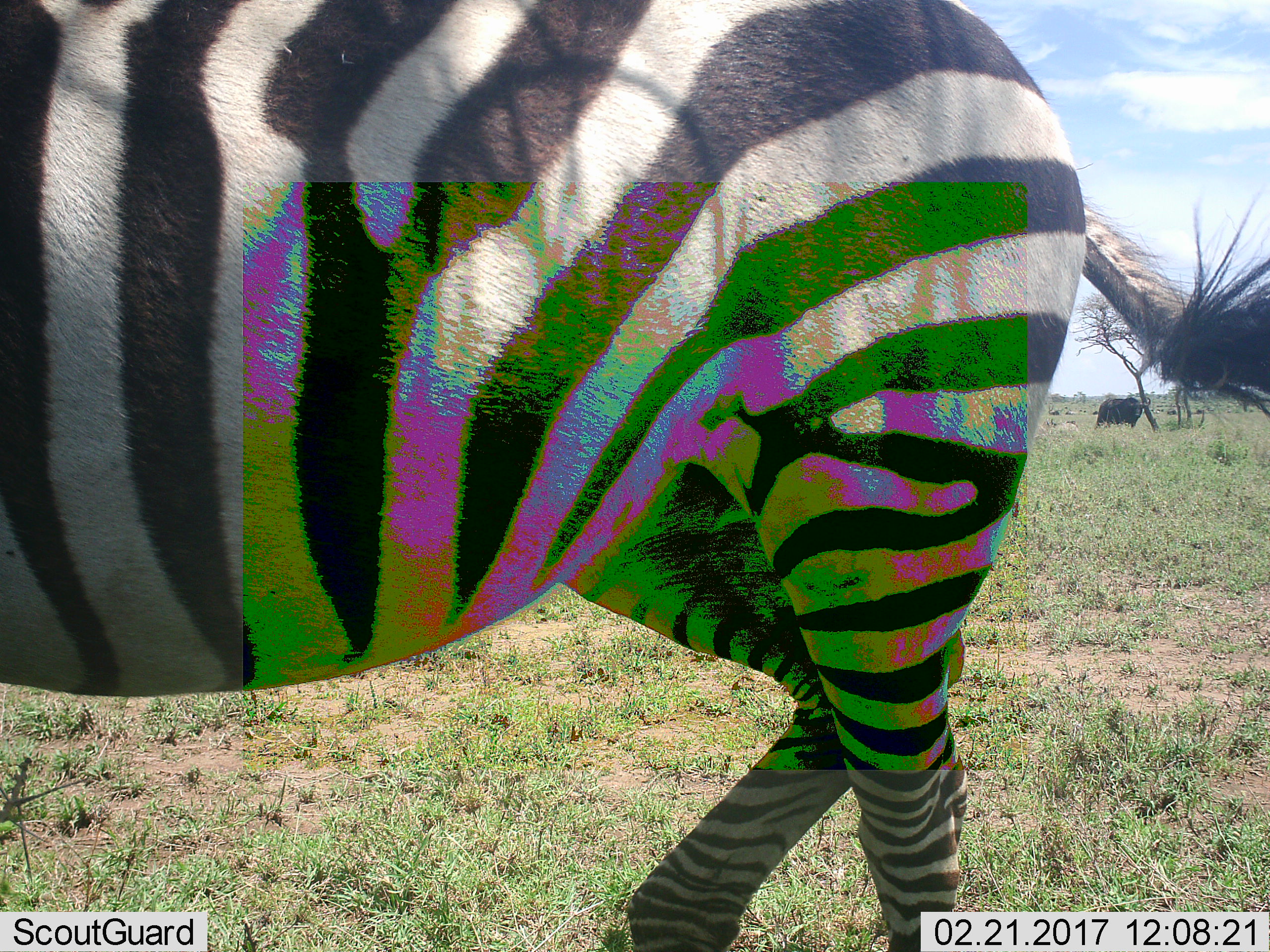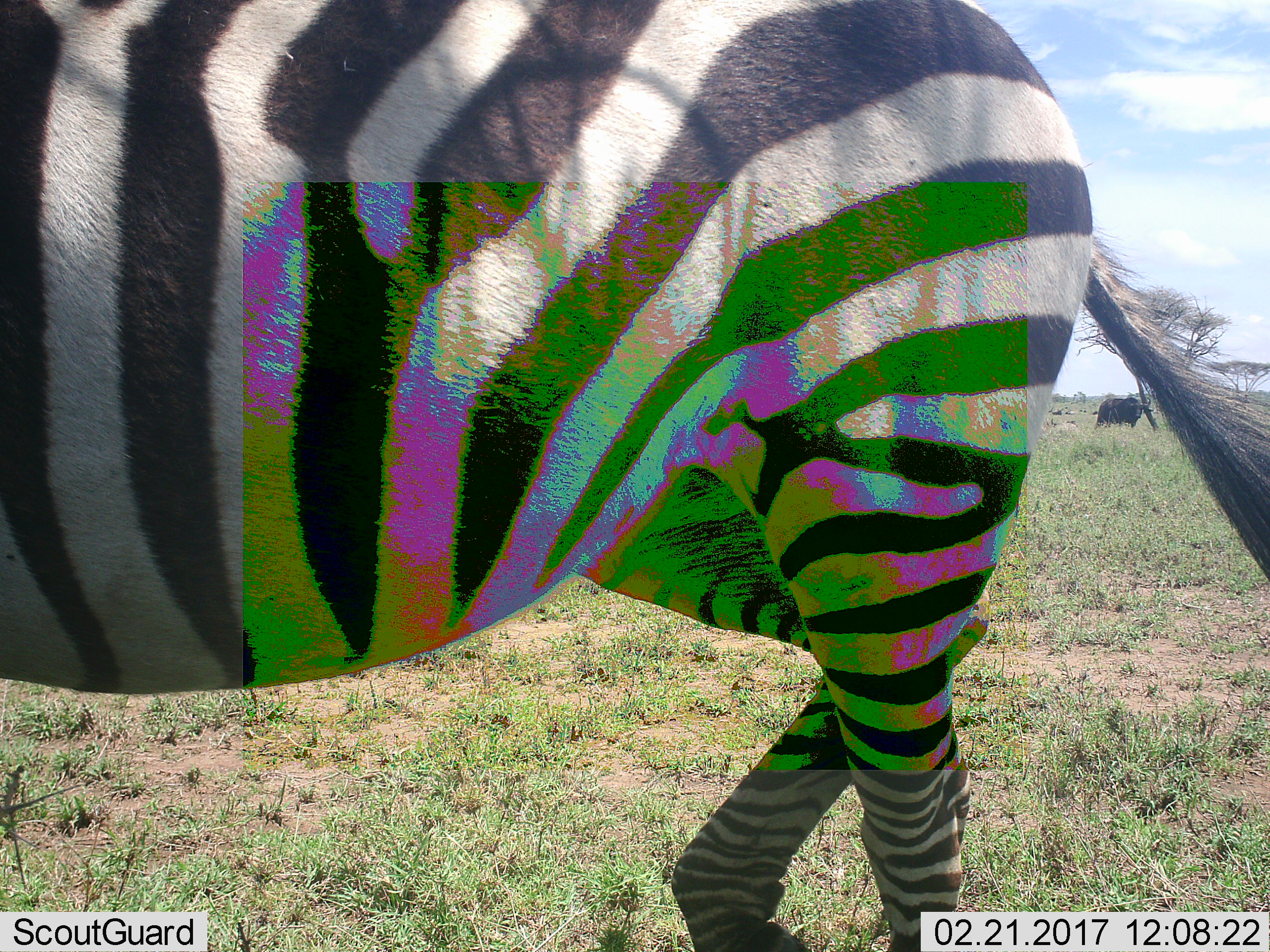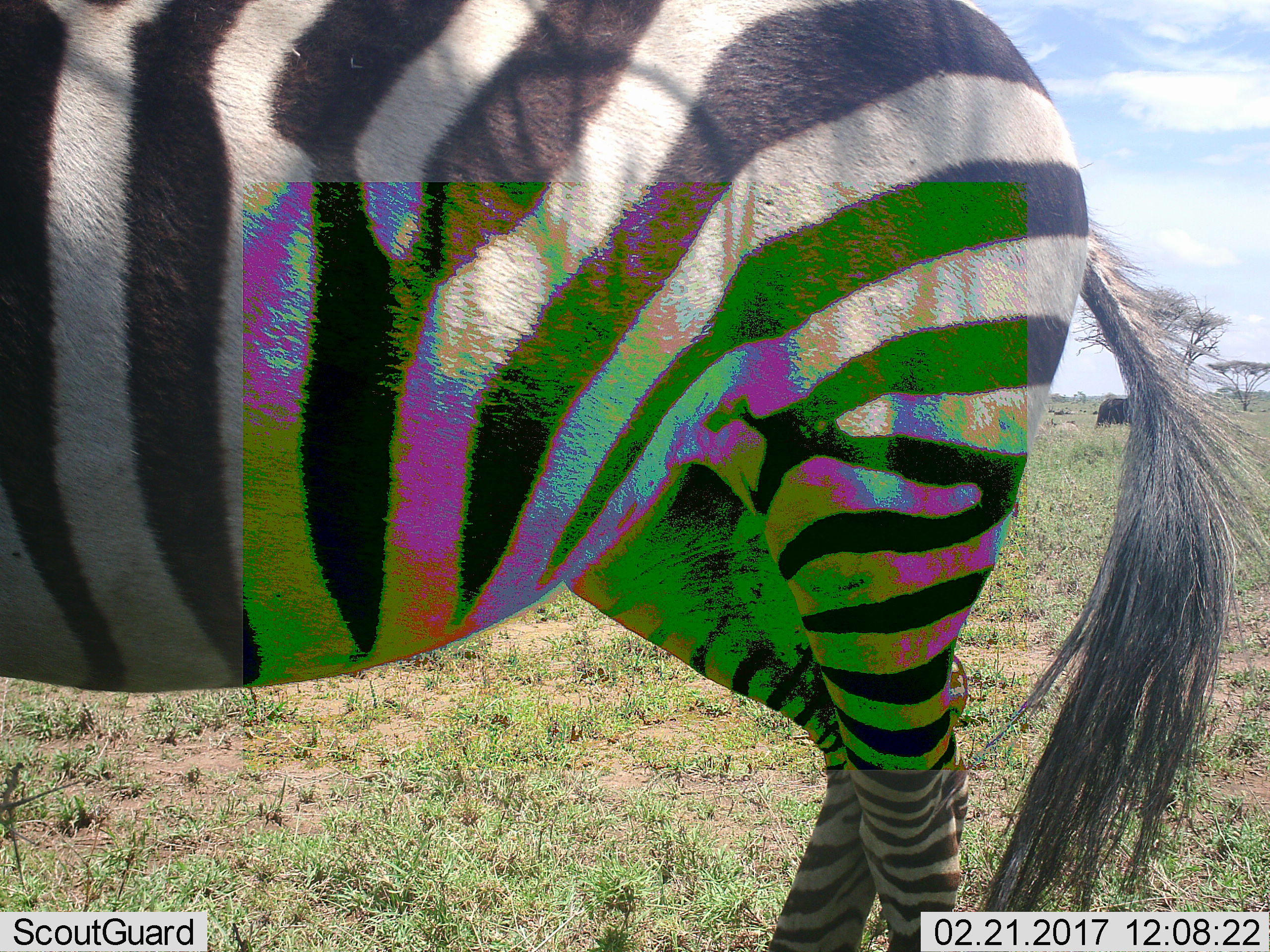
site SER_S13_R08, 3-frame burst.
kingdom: Animalia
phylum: Chordata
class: Mammalia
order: Perissodactyla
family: Equidae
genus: Equus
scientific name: Equus quagga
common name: plains zebra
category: zebraplains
Zebraplains (plains zebra) (Equus quagga), count 1. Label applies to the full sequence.